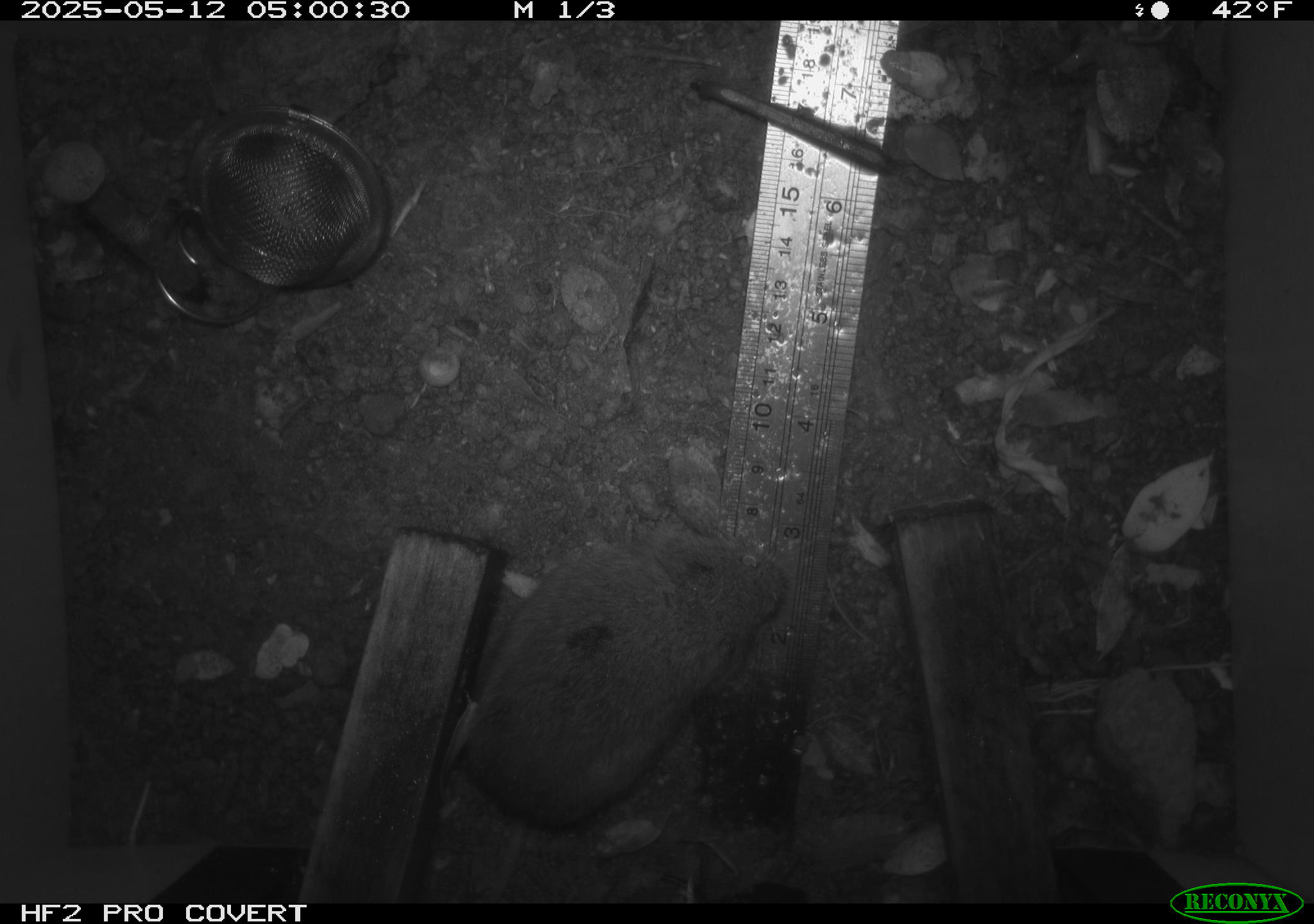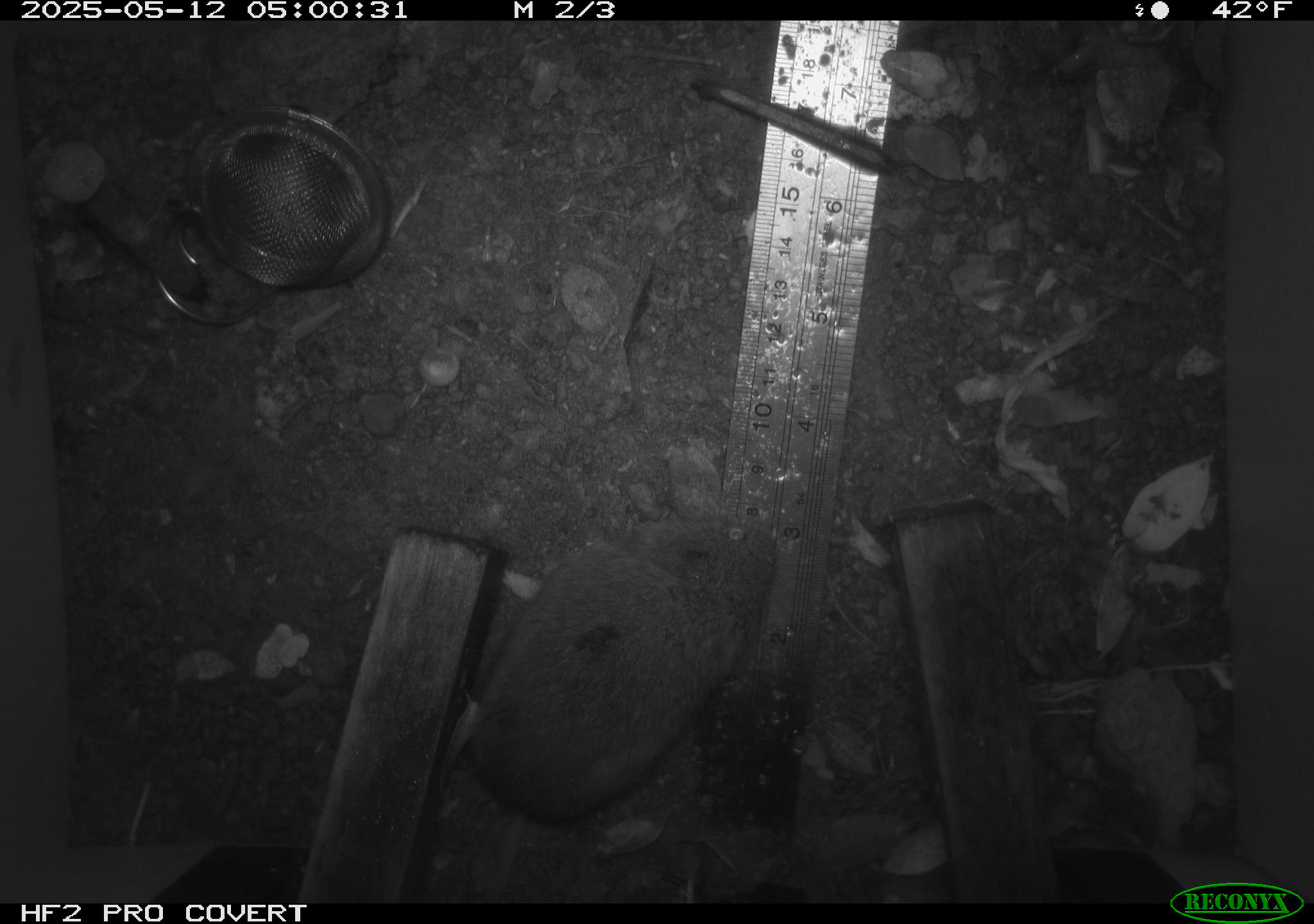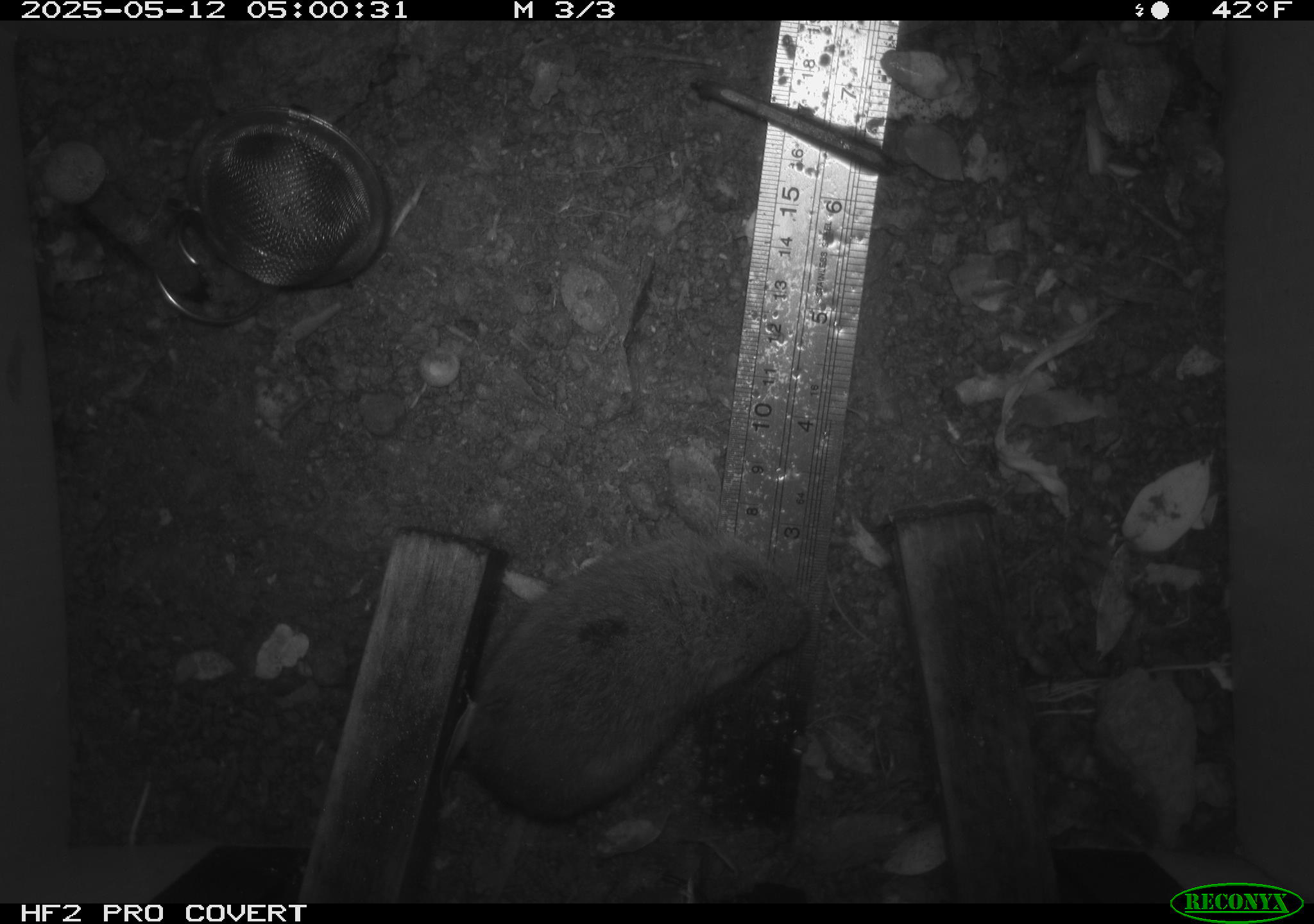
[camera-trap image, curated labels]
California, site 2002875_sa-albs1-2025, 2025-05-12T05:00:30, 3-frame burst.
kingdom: Animalia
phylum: Chordata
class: Mammalia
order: Rodentia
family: Cricetidae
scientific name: Arvicolinae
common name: voles, lemmings, and muskrats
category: arvicolinae subfamily